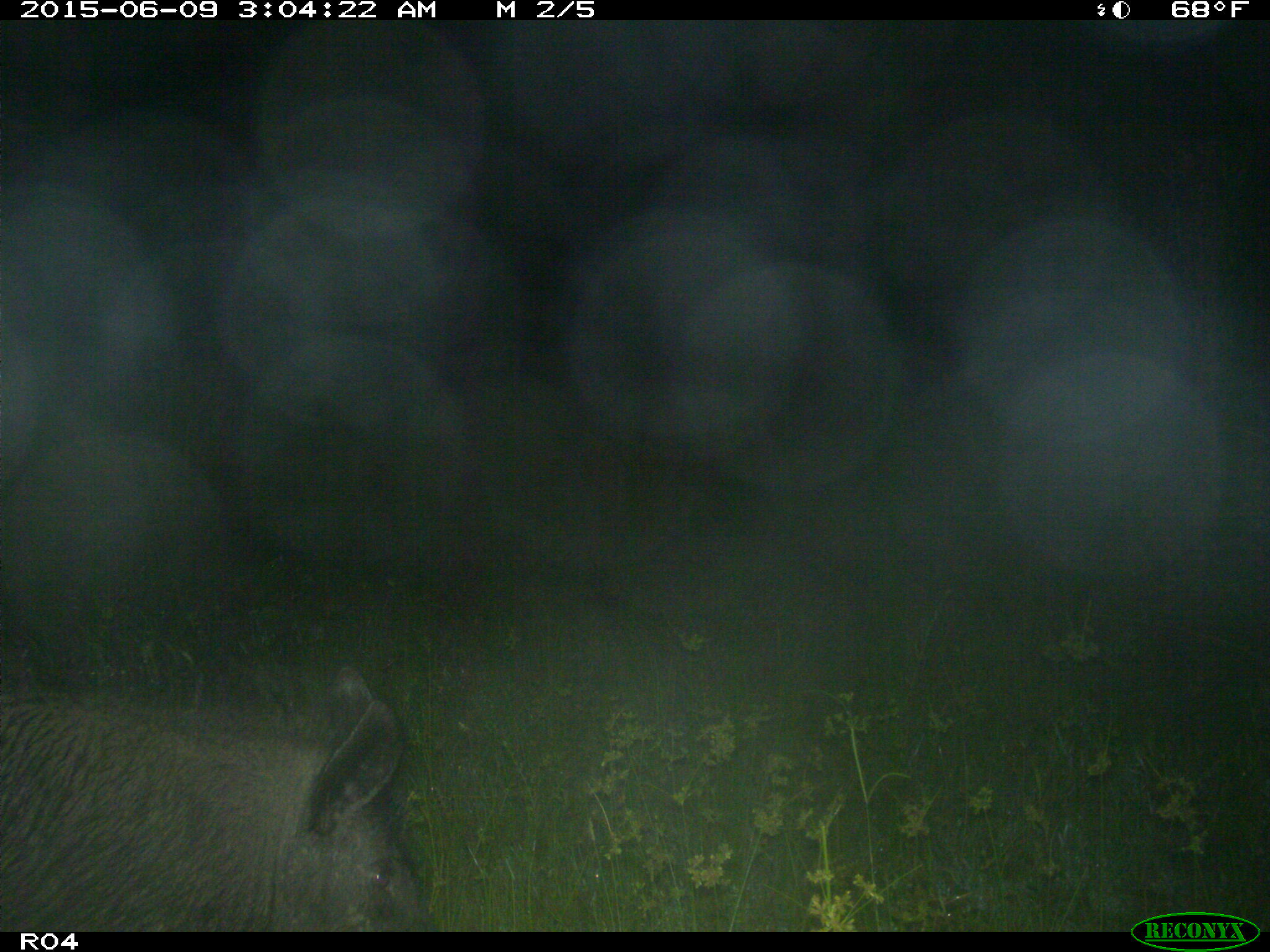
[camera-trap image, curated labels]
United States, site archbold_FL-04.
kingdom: Animalia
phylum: Chordata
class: Mammalia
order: Artiodactyla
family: Suidae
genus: Sus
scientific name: Sus scrofa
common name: wild boar